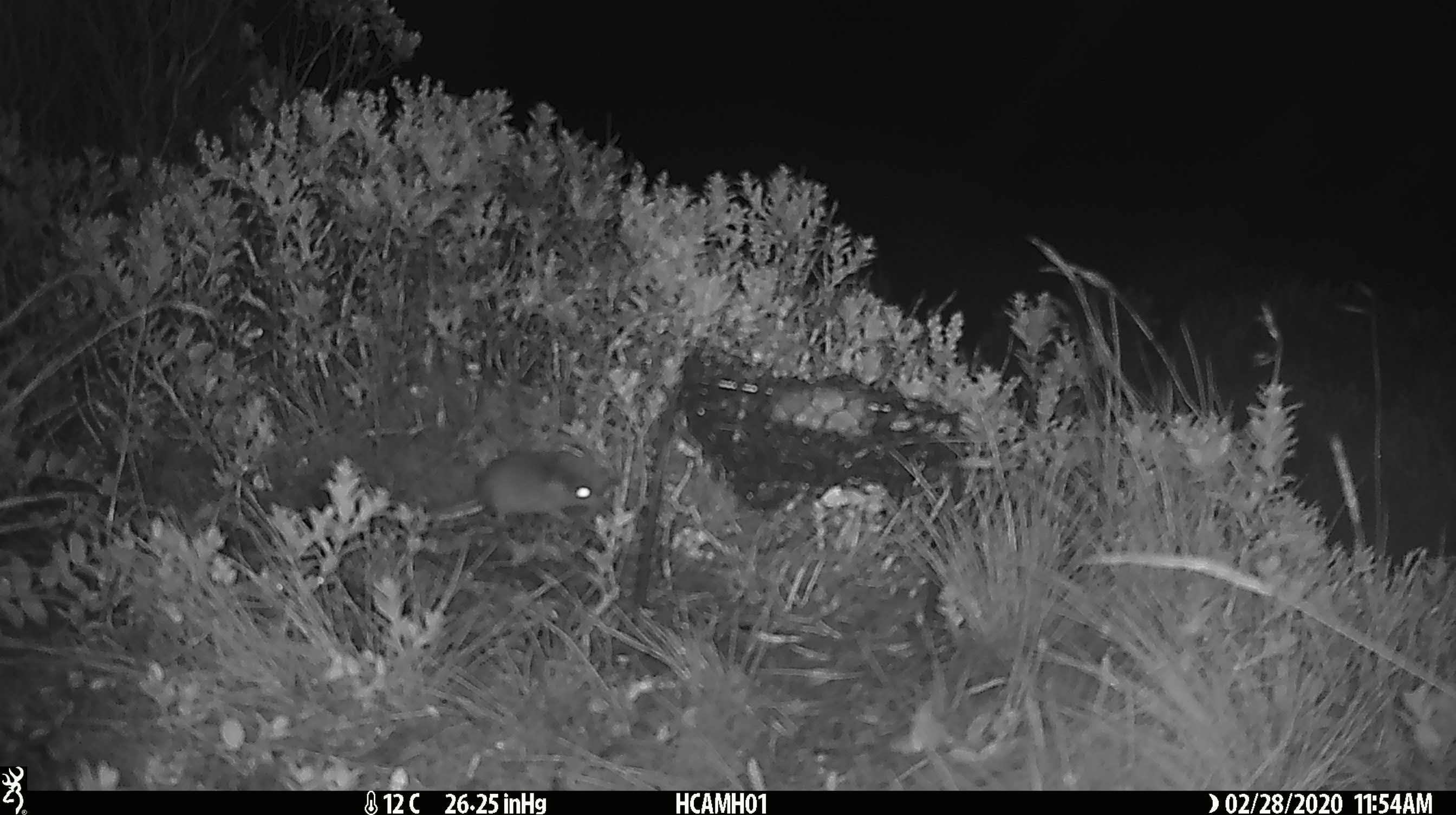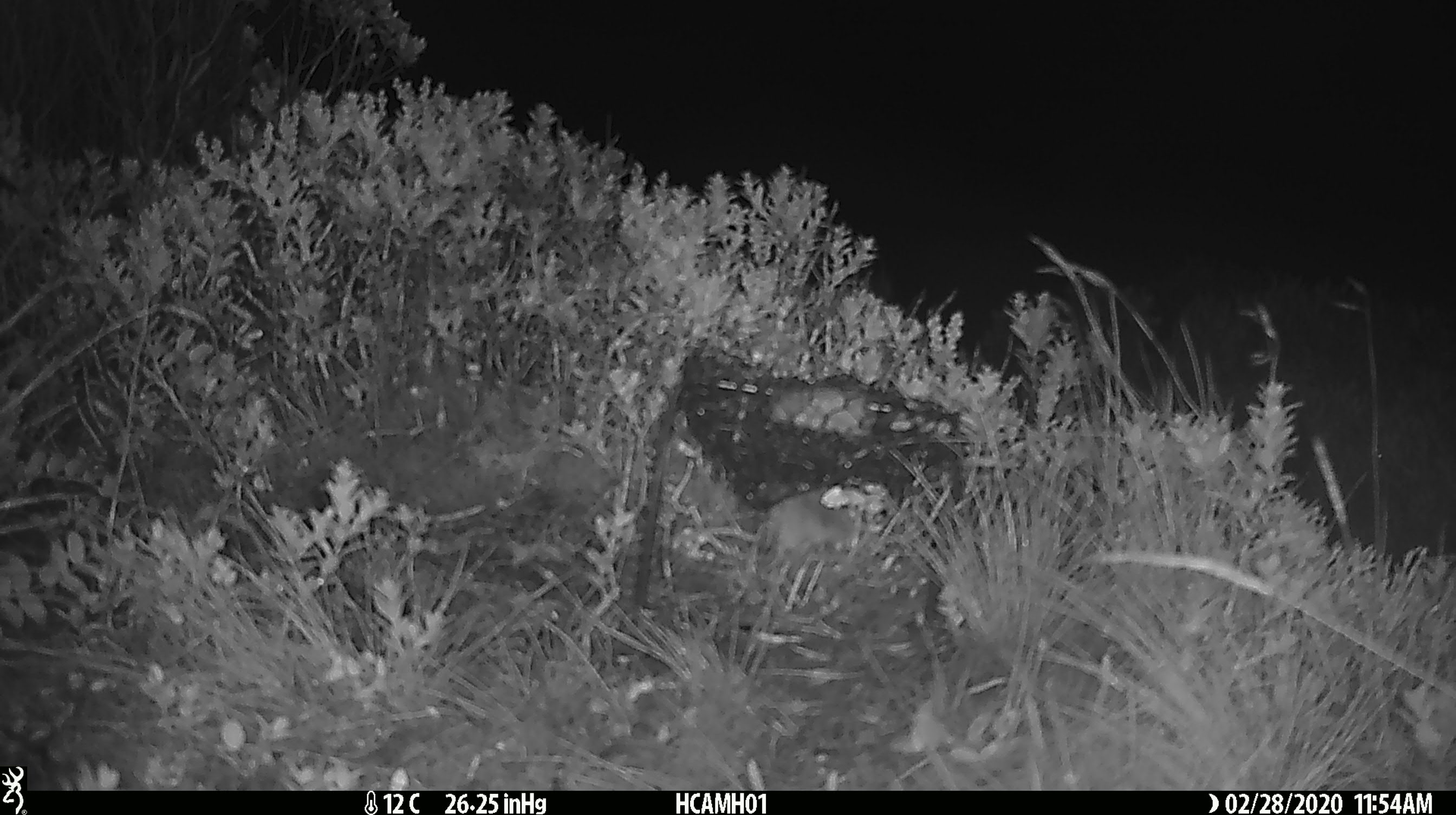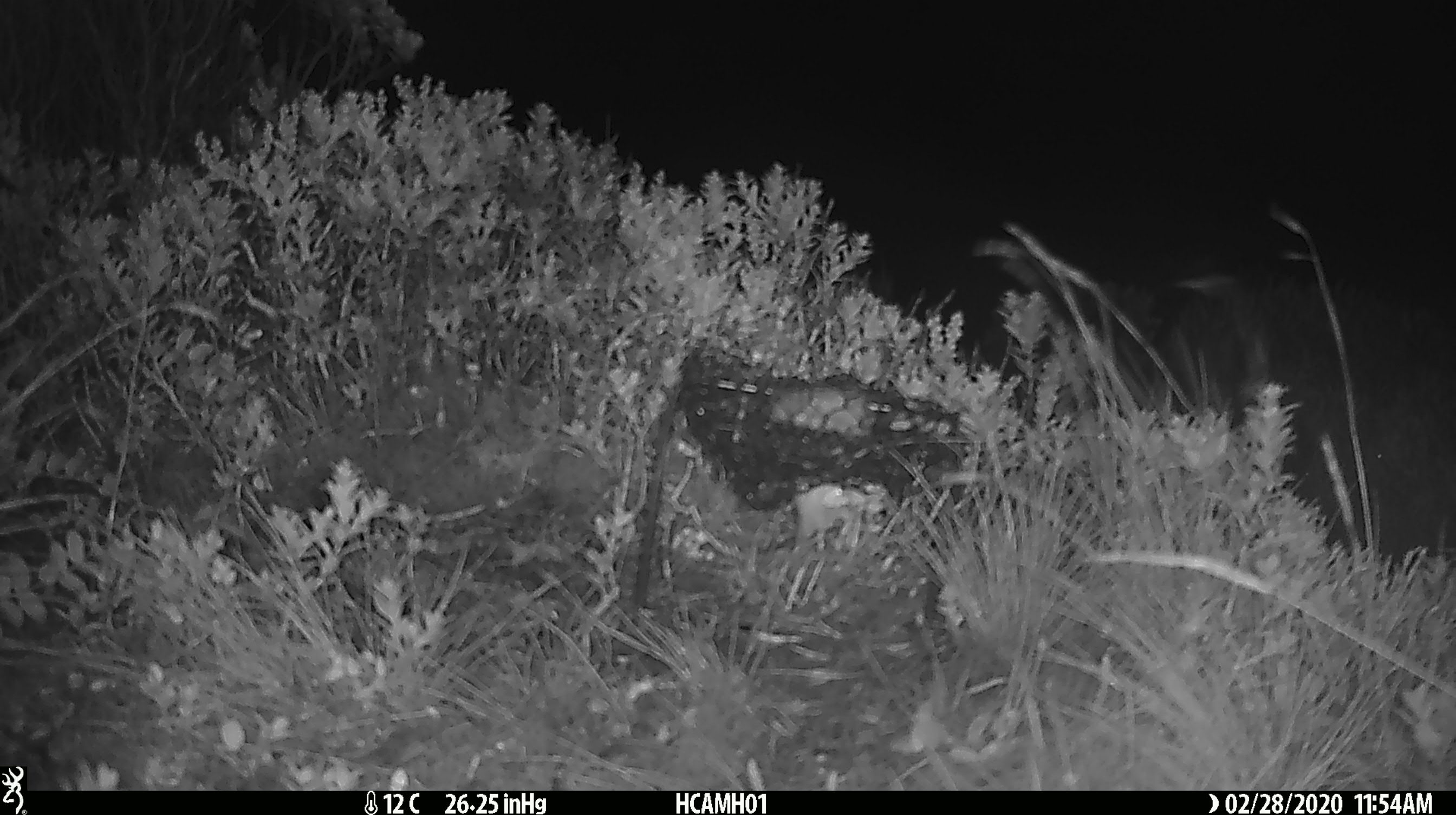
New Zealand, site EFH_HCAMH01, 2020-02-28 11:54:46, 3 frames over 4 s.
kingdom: Animalia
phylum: Chordata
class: Mammalia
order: Rodentia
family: Muridae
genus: Mus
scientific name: Mus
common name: mouse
Mouse (Mus).